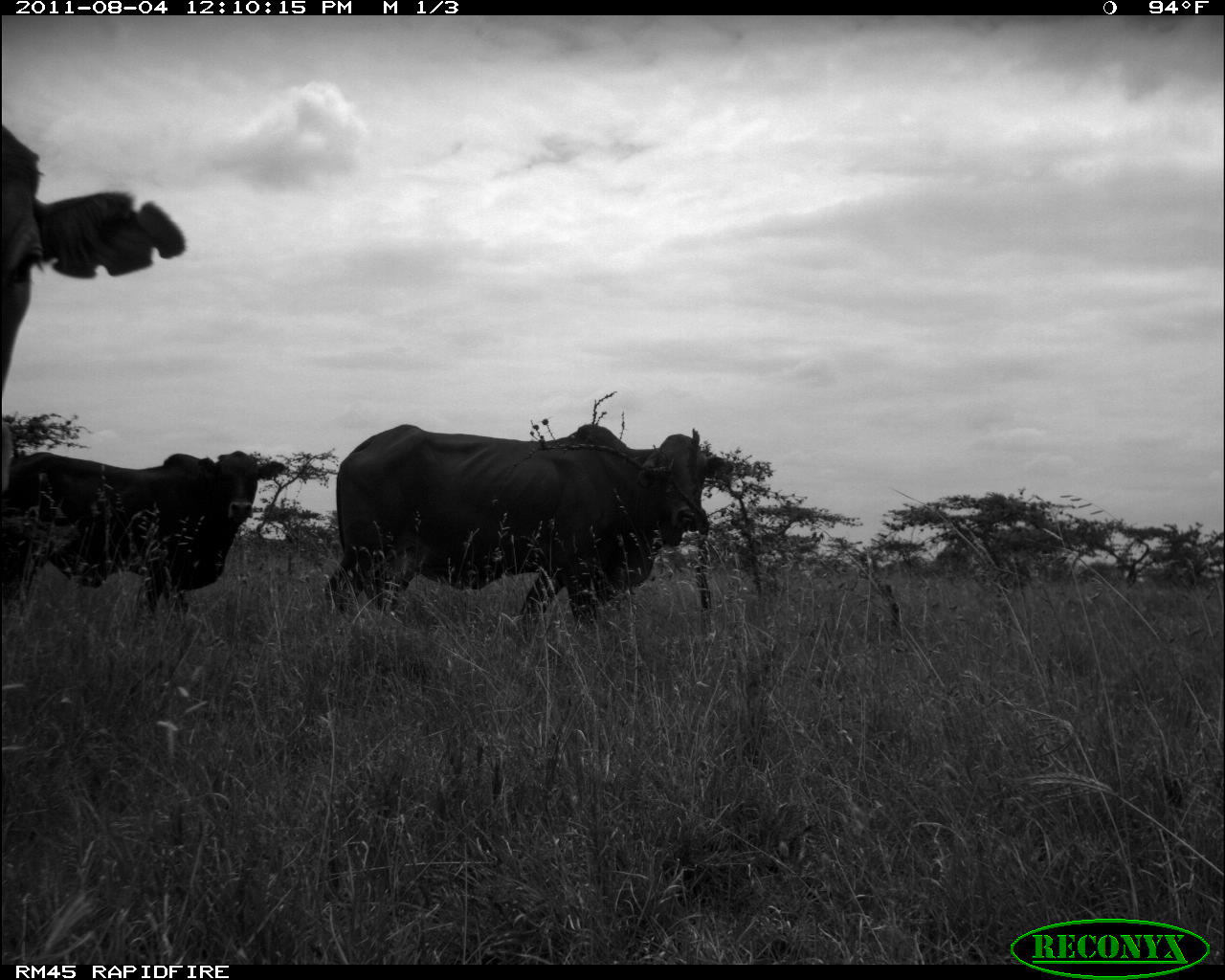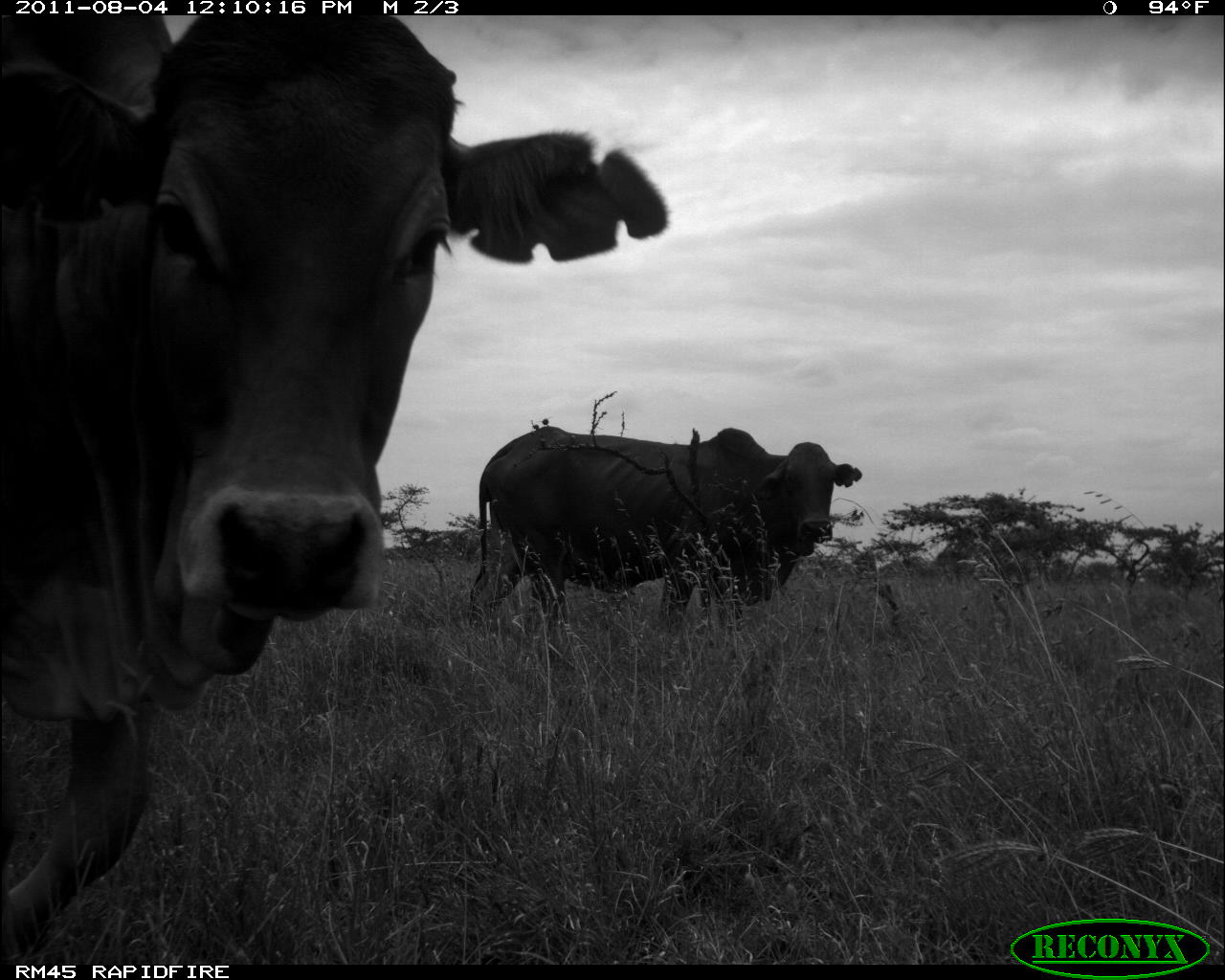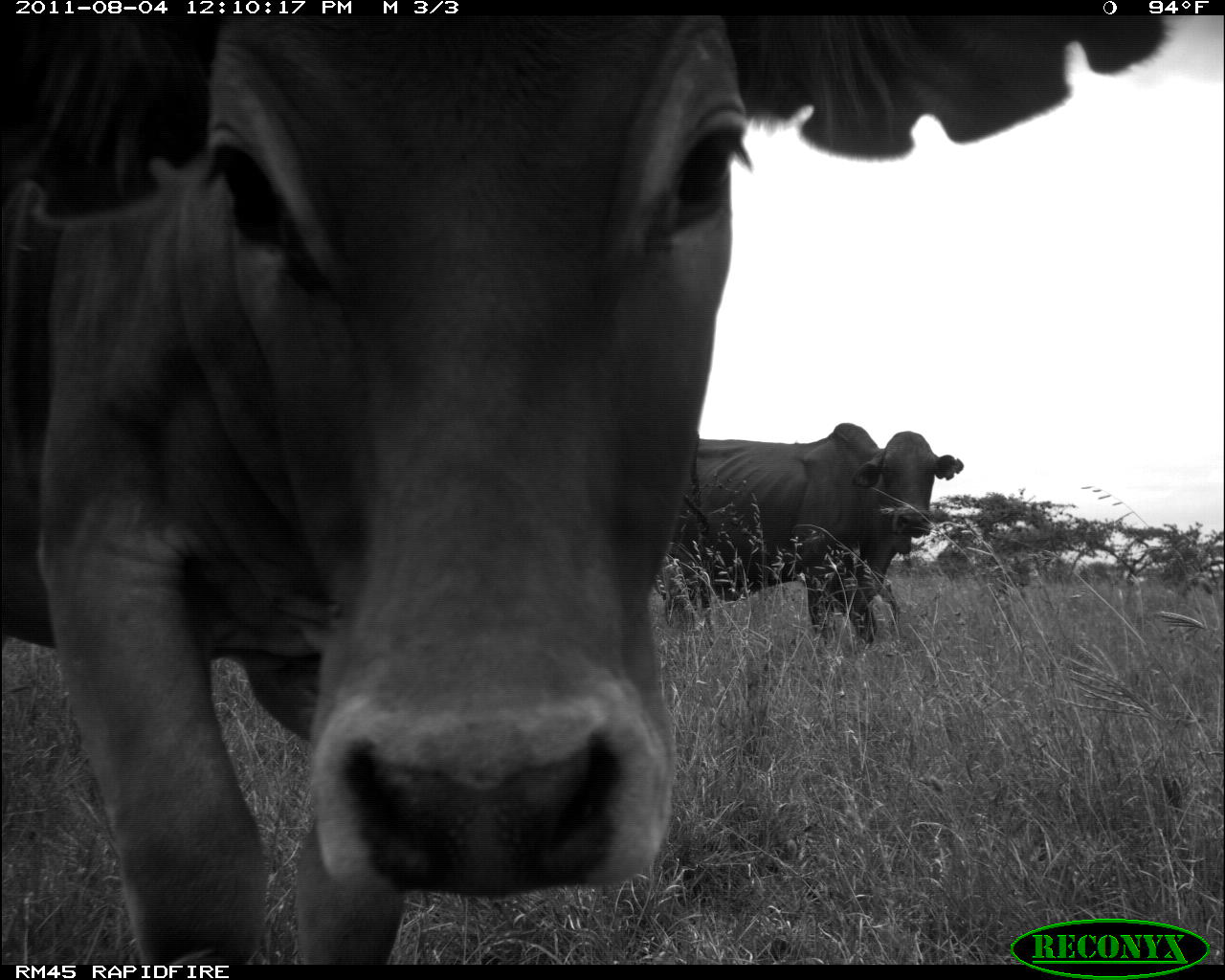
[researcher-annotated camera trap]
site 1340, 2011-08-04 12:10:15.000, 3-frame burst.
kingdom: Animalia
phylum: Chordata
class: Mammalia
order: Artiodactyla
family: Bovidae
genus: Bos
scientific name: Bos taurus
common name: domestic cattle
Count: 3.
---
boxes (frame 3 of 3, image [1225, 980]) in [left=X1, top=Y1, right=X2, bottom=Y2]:
bos taurus: [left=0, top=11, right=1169, bottom=963]; [left=675, top=414, right=969, bottom=654]